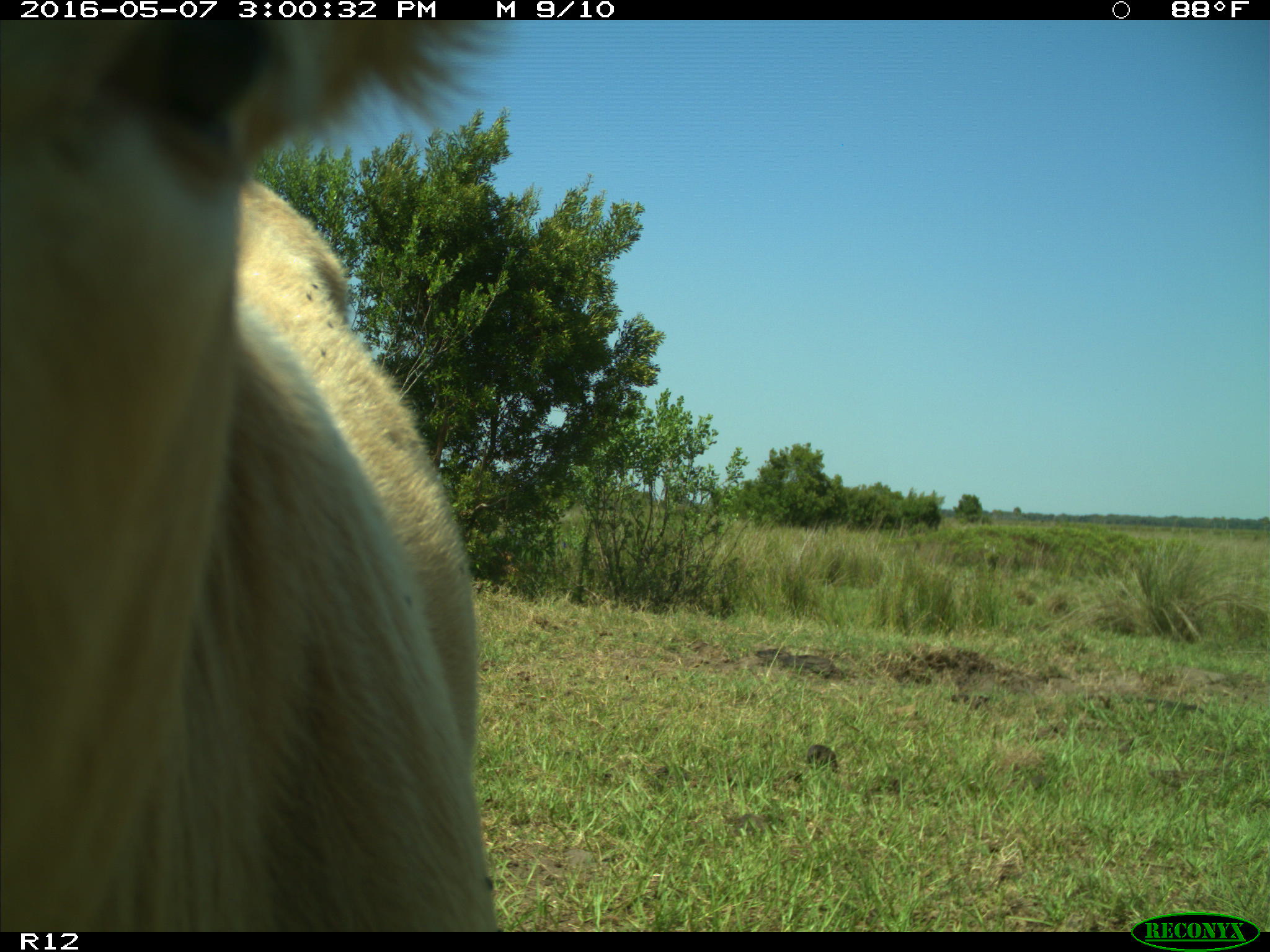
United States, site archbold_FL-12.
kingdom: Animalia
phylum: Chordata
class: Mammalia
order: Artiodactyla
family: Bovidae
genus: Bos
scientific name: Bos taurus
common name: domestic cow